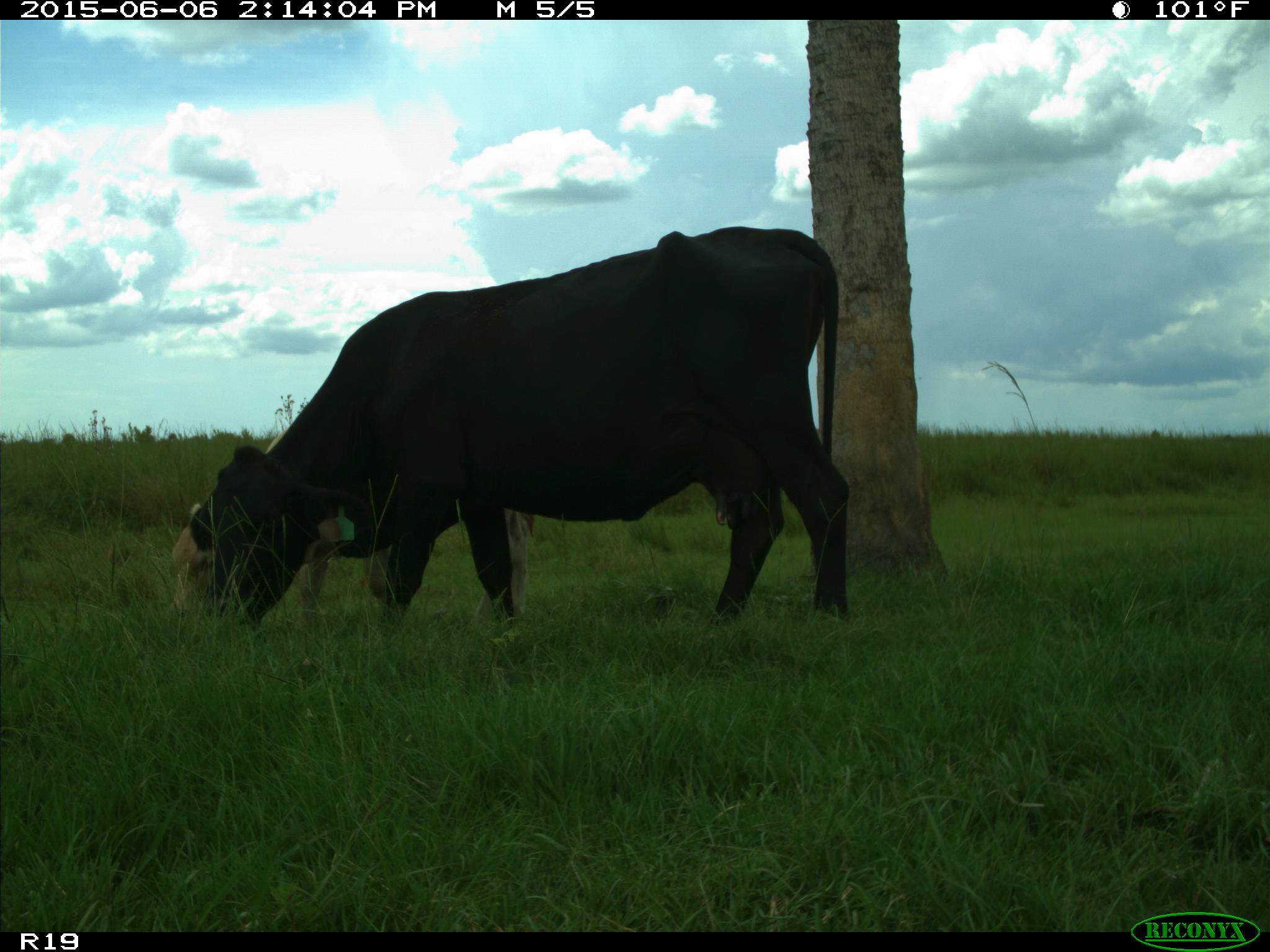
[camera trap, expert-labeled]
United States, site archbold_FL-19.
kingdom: Animalia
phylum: Chordata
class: Mammalia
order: Artiodactyla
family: Bovidae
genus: Bos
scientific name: Bos taurus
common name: domestic cow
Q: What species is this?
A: Bos taurus (domestic cow).